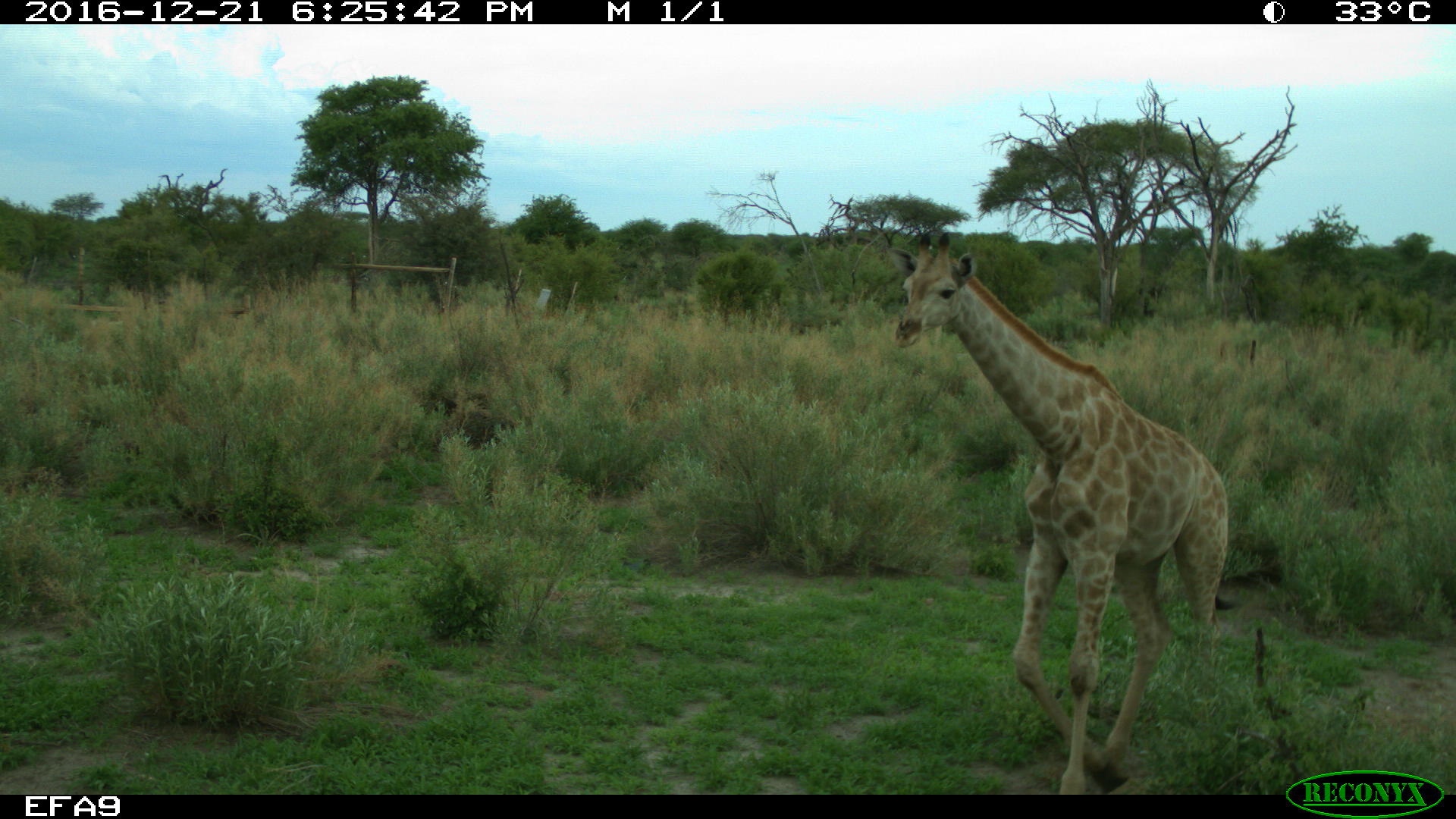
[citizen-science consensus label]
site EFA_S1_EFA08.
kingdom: Animalia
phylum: Chordata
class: Mammalia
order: Artiodactyla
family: Giraffidae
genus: Giraffa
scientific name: Giraffa camelopardalis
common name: giraffe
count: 1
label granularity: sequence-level